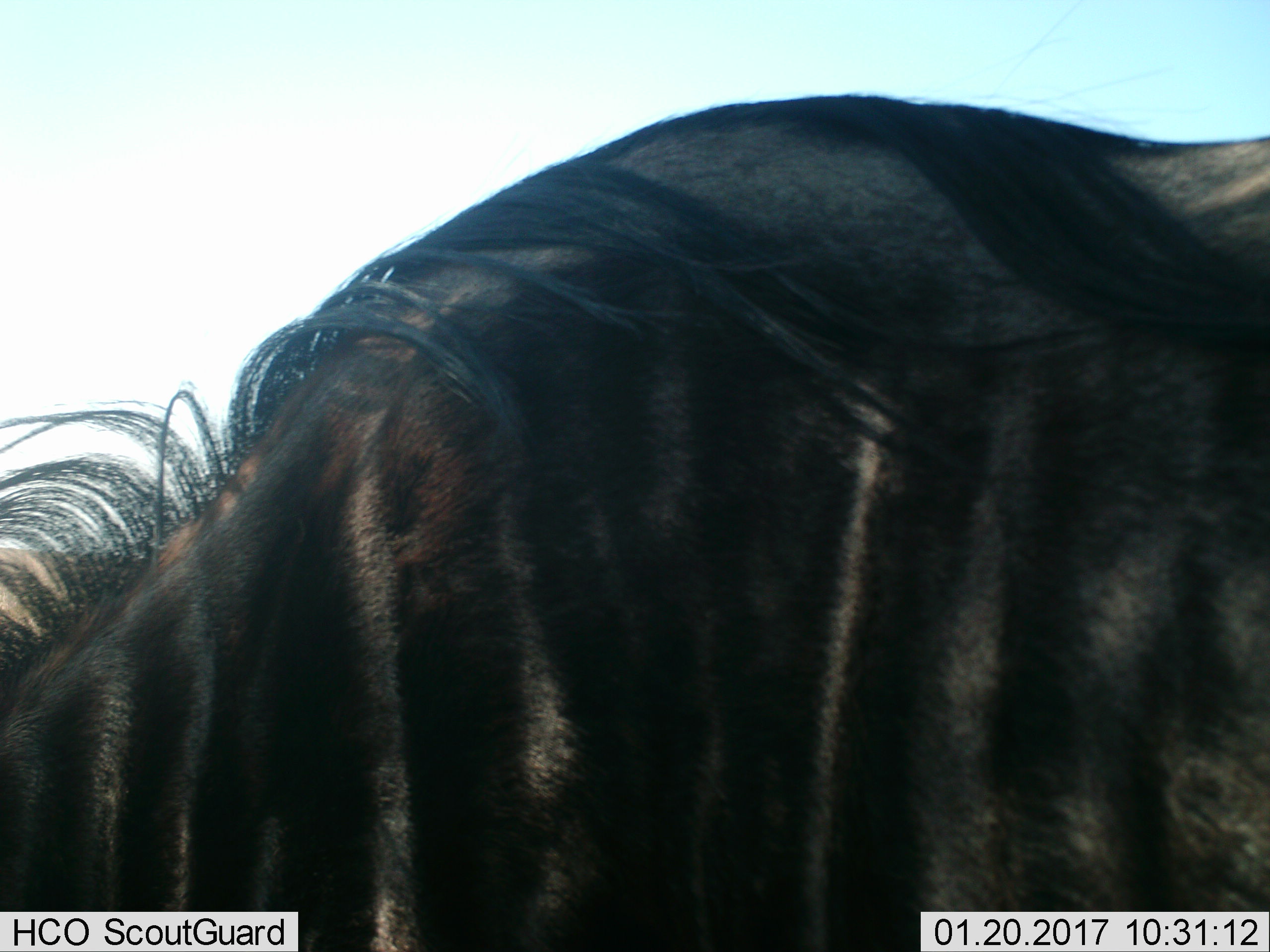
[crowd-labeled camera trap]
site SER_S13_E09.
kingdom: Animalia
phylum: Chordata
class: Mammalia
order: Artiodactyla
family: Bovidae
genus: Connochaetes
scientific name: Connochaetes taurinus taurinus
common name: blue wildebeest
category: wildebeestblue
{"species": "wildebeestblue (blue wildebeest) (Connochaetes taurinus taurinus)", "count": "1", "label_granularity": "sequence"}